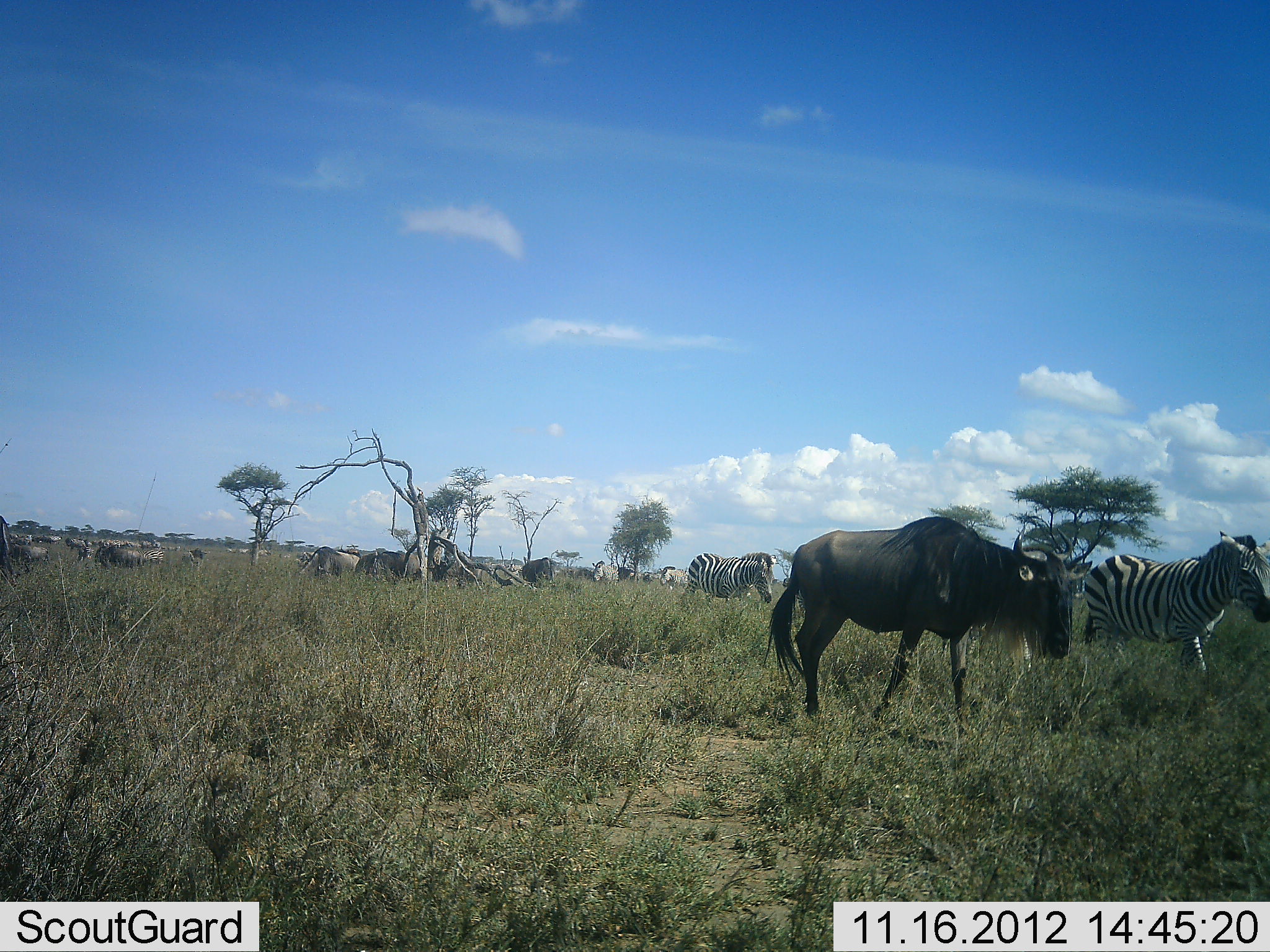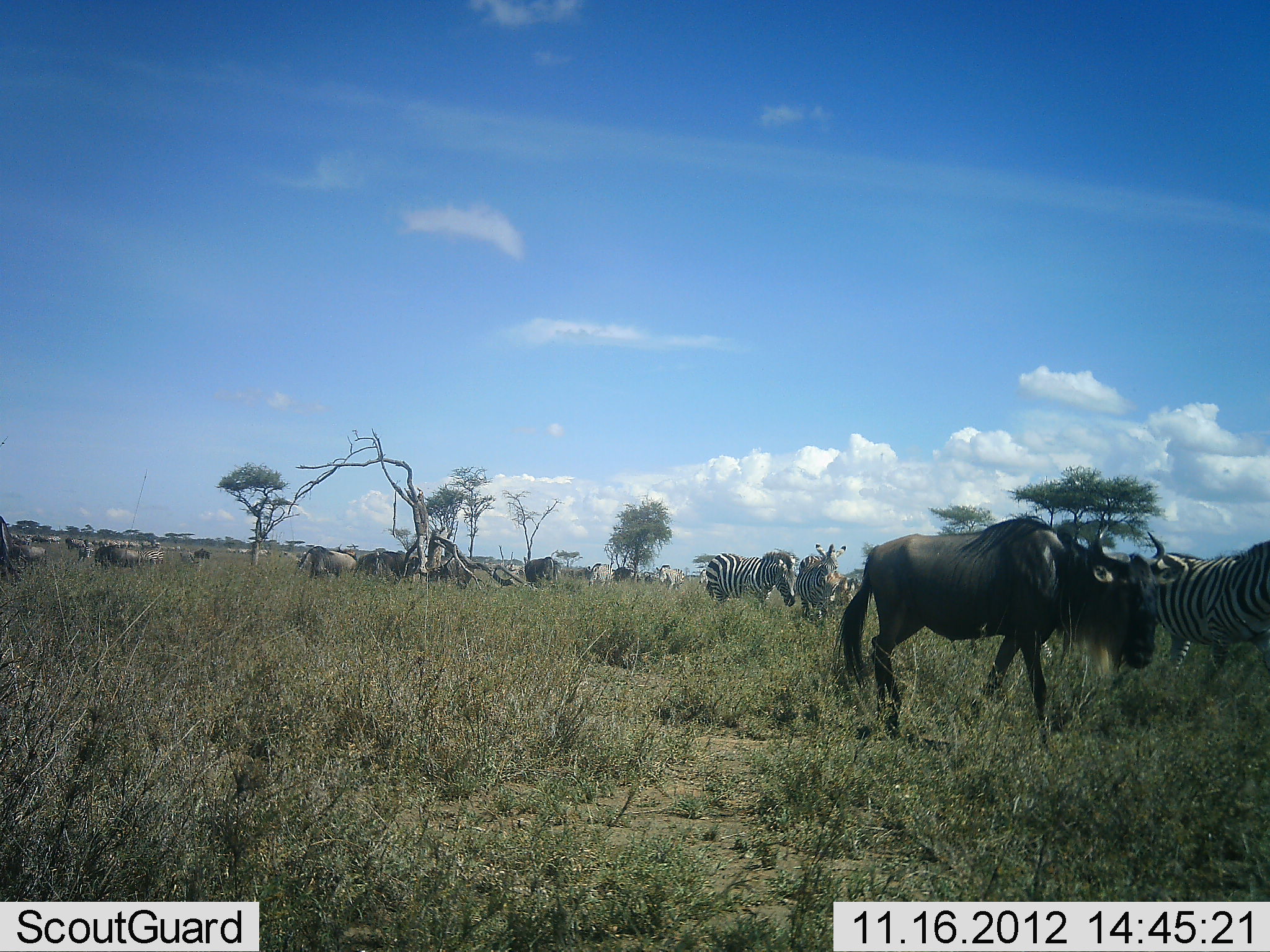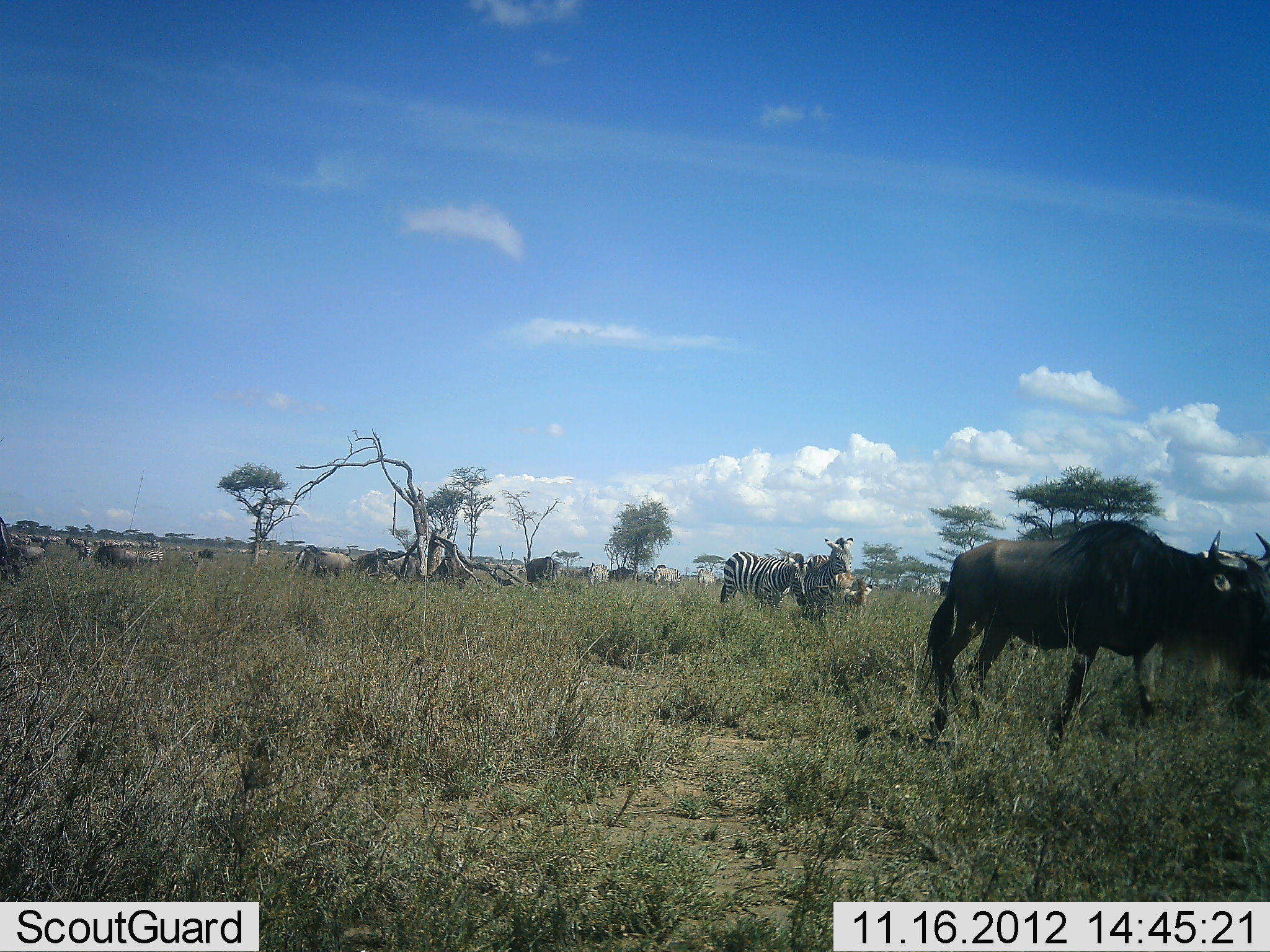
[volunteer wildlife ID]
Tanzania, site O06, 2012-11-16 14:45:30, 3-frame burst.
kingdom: Animalia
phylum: Chordata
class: Mammalia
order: Artiodactyla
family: Bovidae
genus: Connochaetes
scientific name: Connochaetes taurinus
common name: blue wildebeest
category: wildebeest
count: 11-50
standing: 20%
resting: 0%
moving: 100%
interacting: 0%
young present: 0%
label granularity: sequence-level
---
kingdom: Animalia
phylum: Chordata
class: Mammalia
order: Perissodactyla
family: Equidae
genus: Equus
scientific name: Equus quagga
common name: plains zebra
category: zebra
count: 9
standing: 9%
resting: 0%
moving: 91%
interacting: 0%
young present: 0%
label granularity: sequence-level